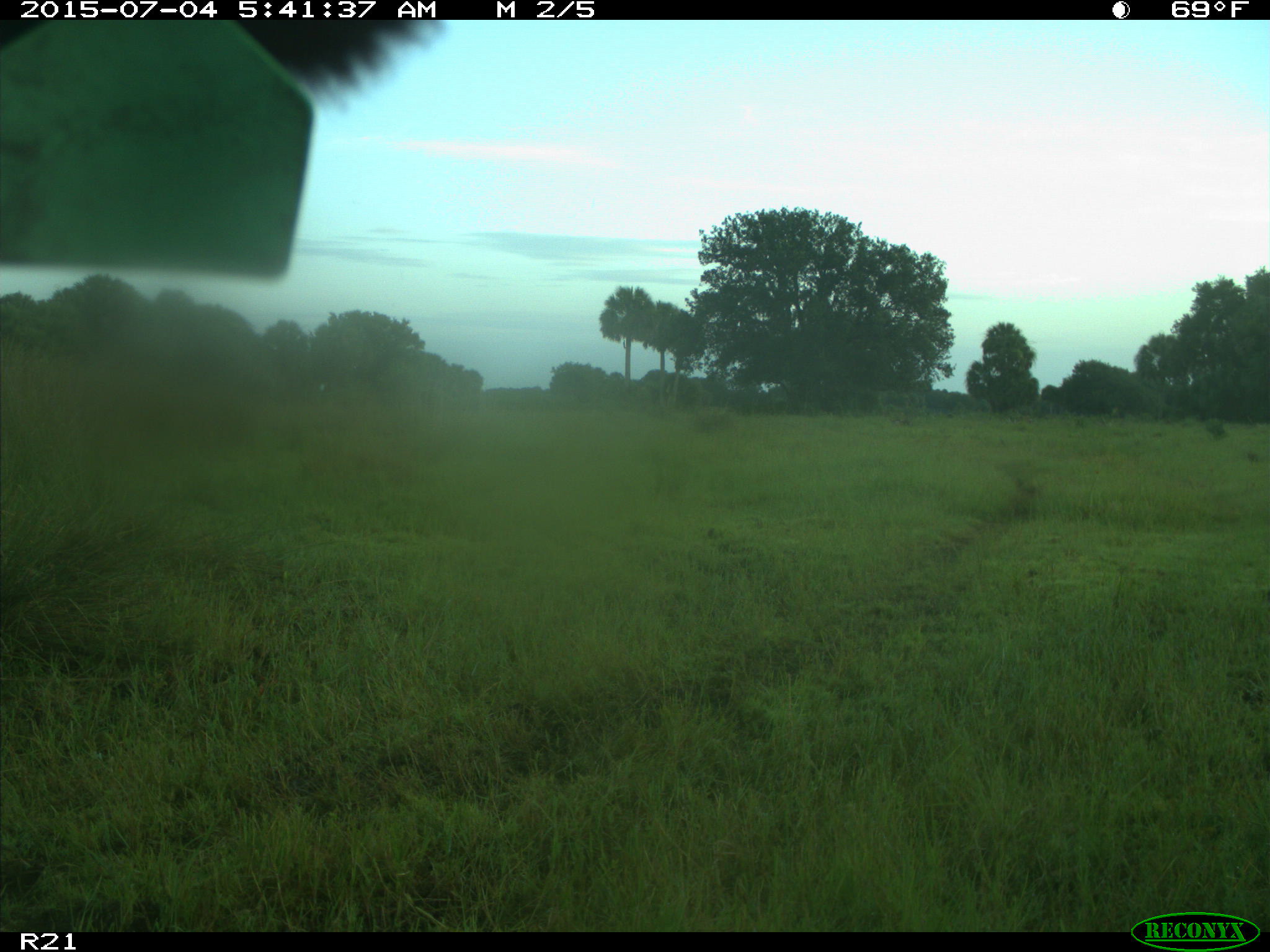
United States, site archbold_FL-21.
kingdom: Animalia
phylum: Chordata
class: Mammalia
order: Artiodactyla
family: Bovidae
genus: Bos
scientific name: Bos taurus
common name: domestic cow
Bos taurus (domestic cow).